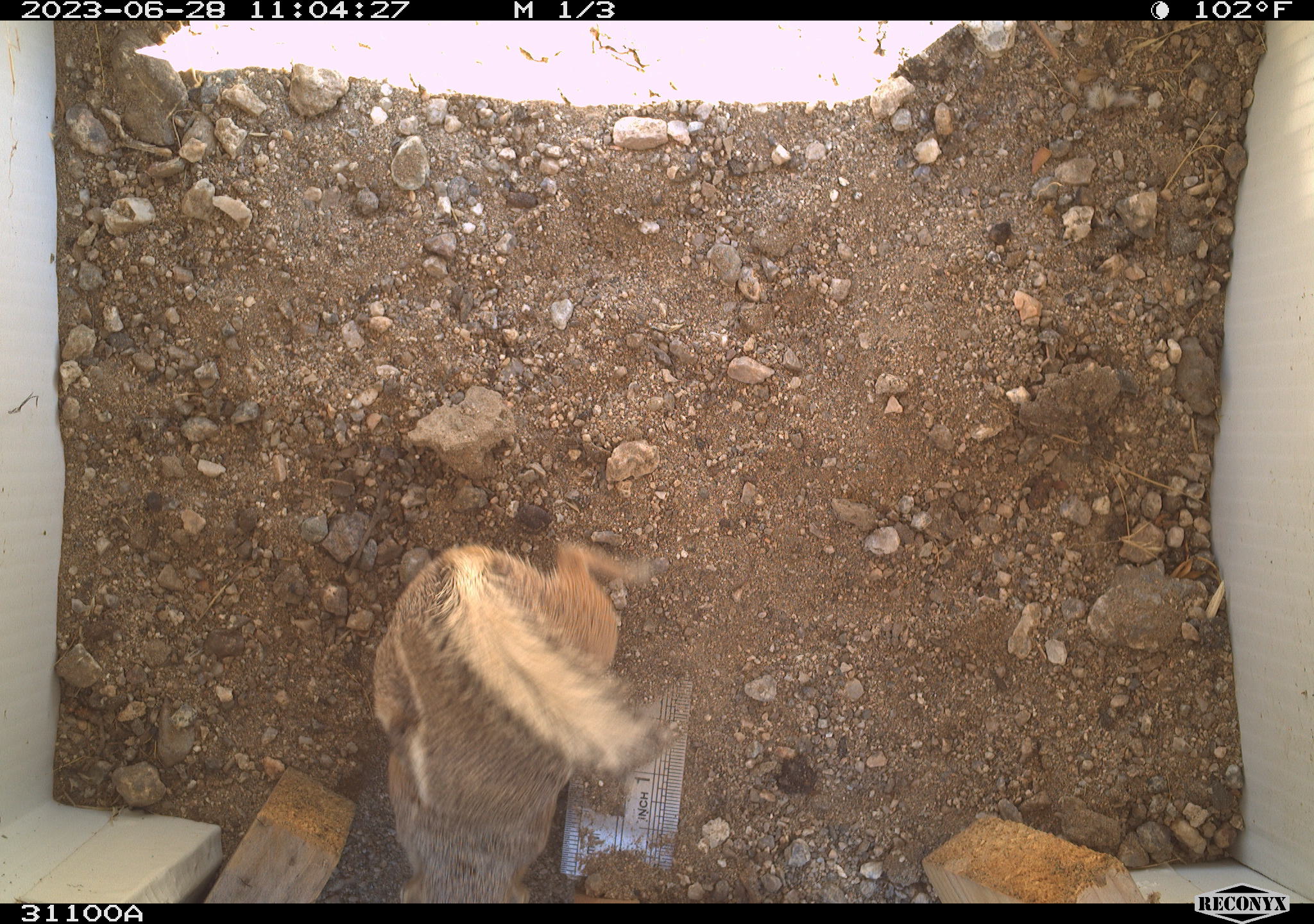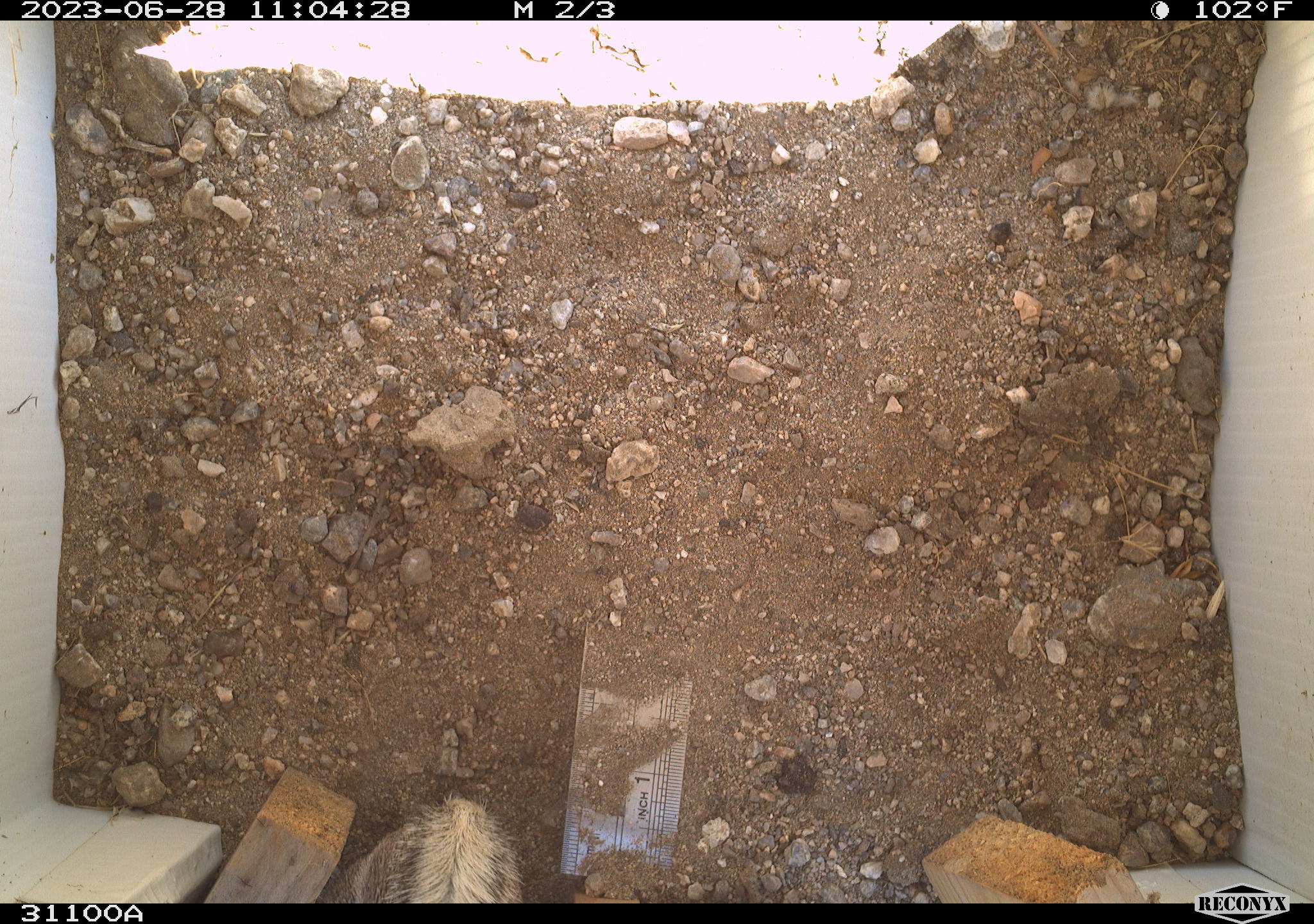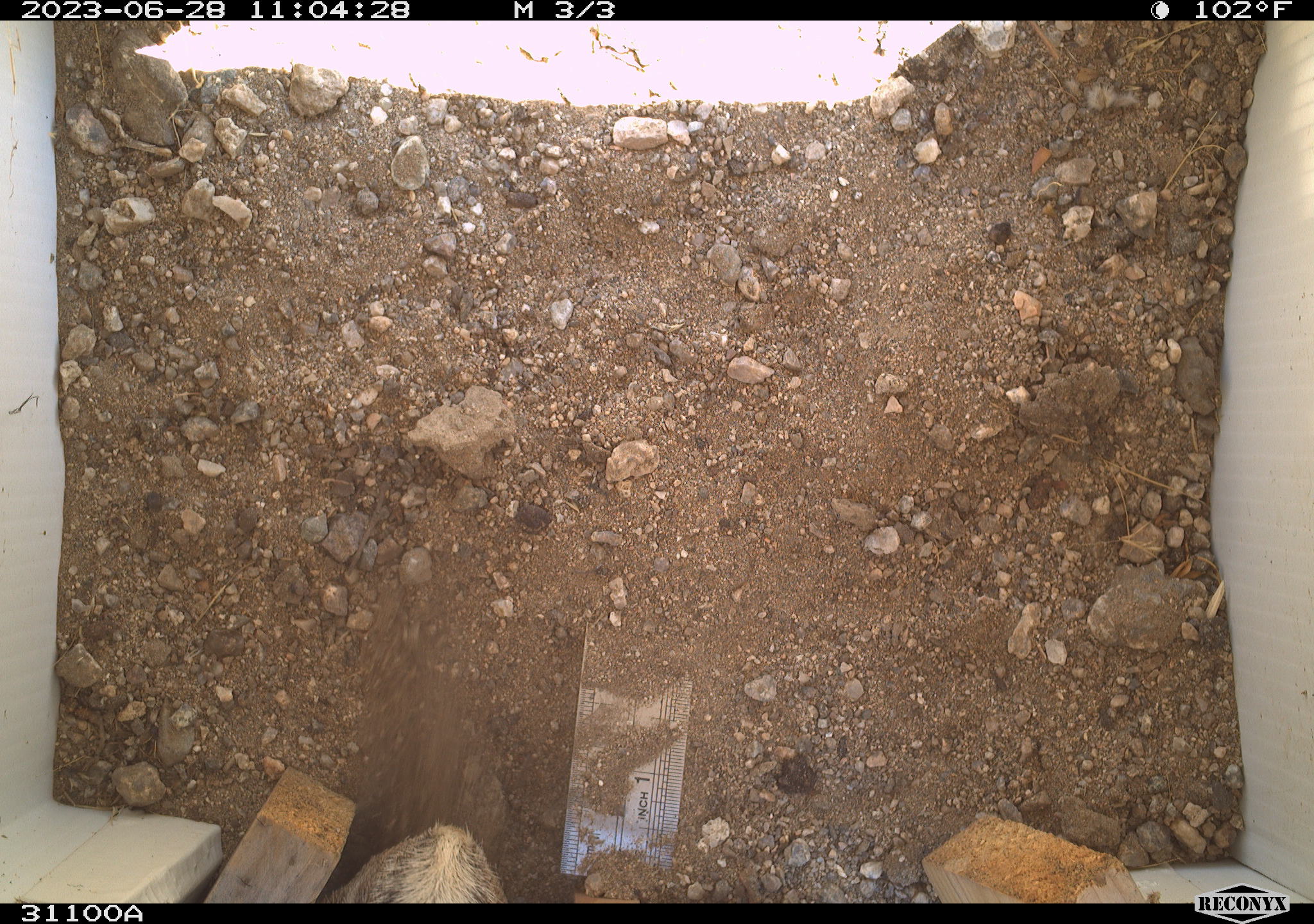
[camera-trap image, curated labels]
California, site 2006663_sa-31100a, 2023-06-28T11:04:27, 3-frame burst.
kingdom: Animalia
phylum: Chordata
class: Mammalia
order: Rodentia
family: Sciuridae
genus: Ammospermophilus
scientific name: Ammospermophilus leucurus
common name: white-tailed antelope squirrel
White-tailed antelope squirrel (Ammospermophilus leucurus).